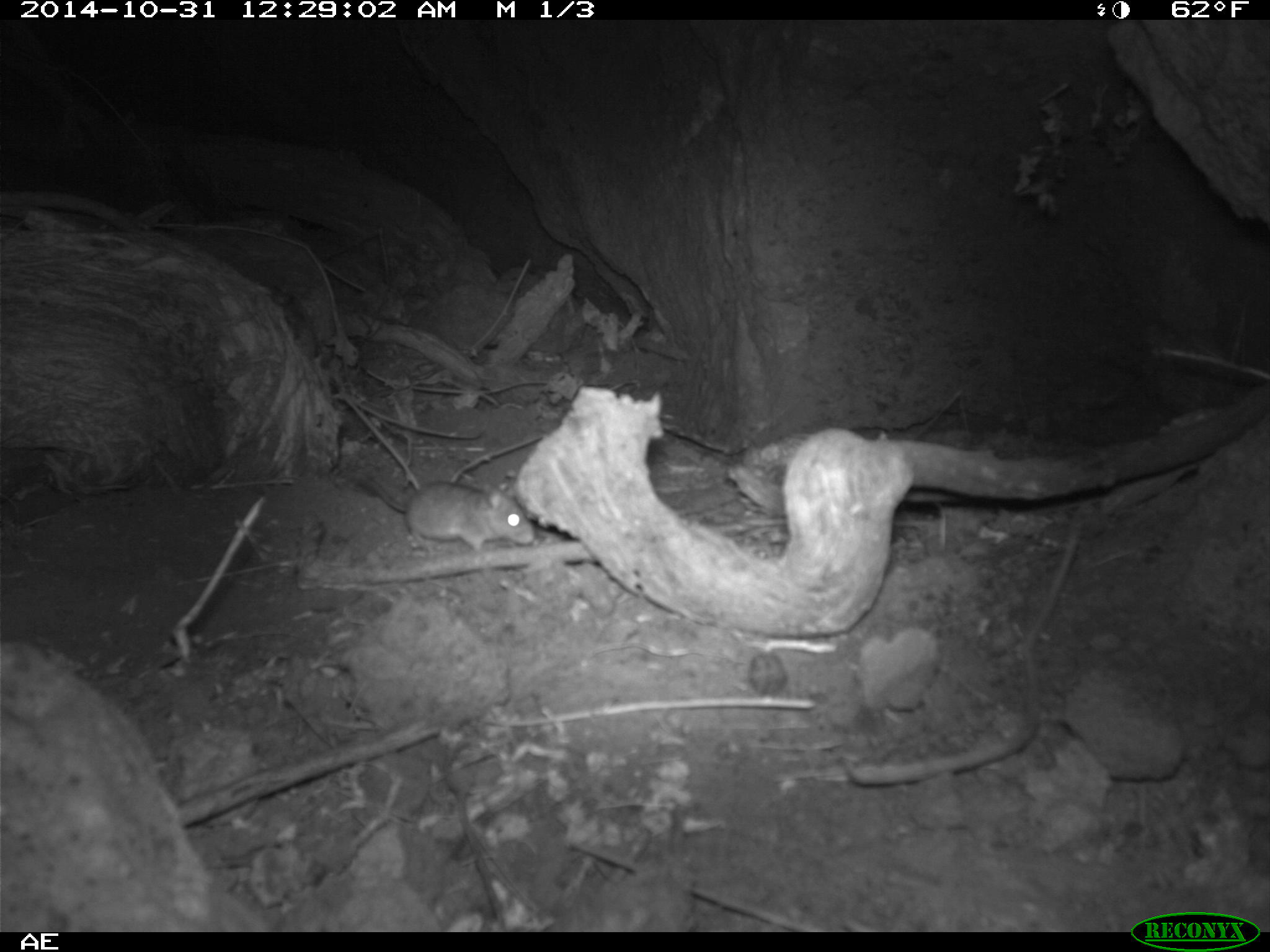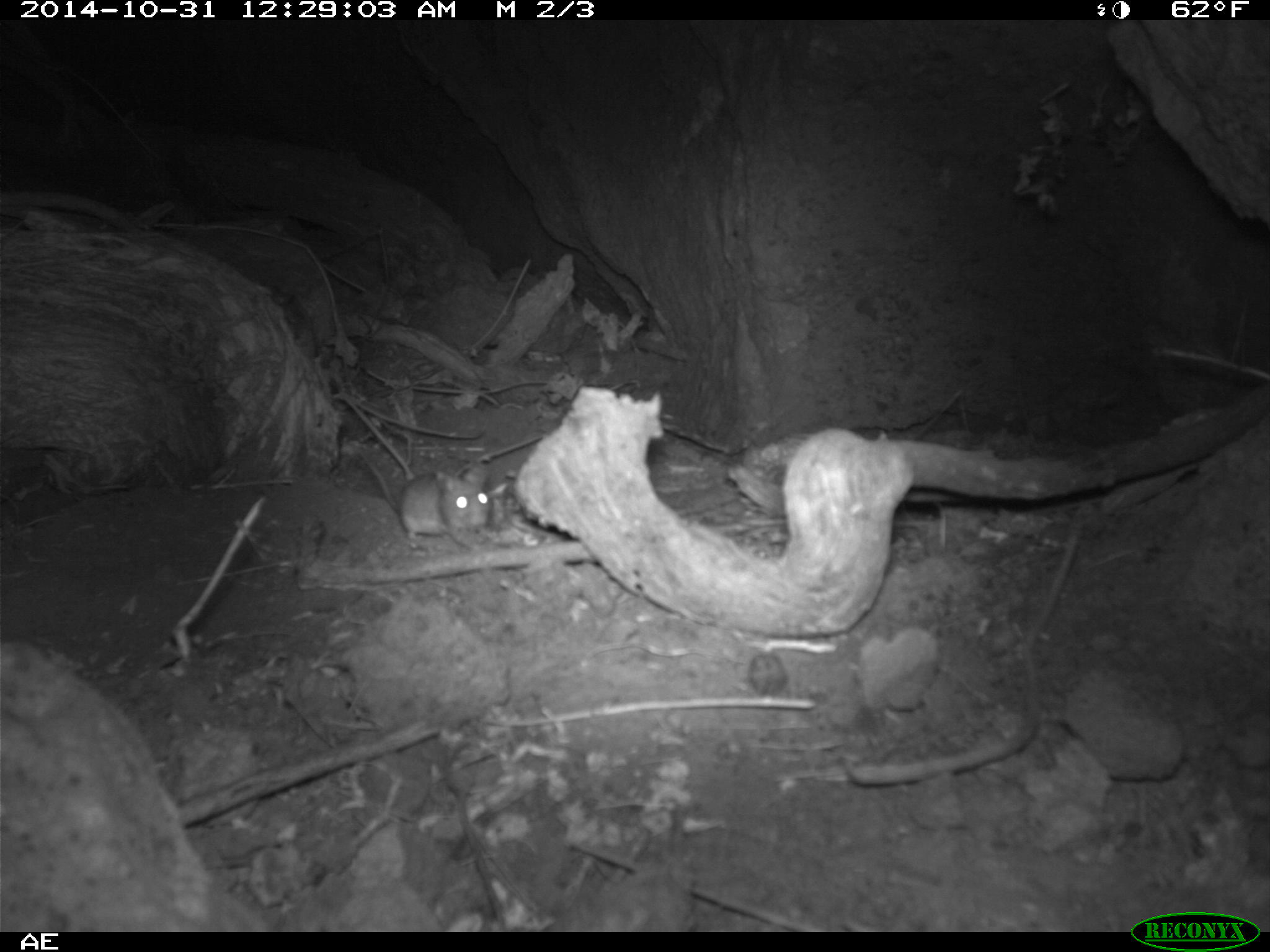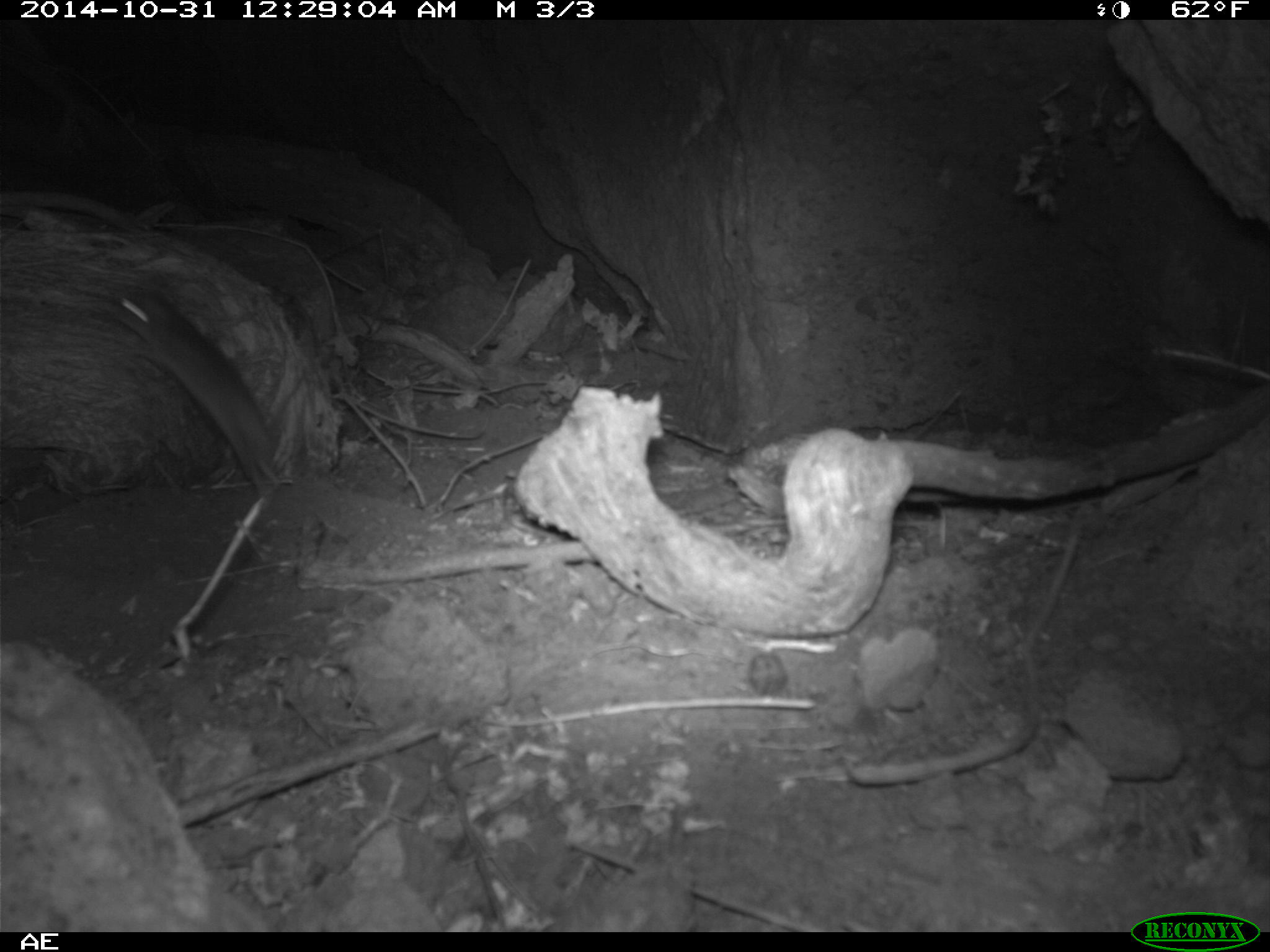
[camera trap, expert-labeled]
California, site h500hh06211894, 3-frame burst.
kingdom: Animalia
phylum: Chordata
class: Mammalia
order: Rodentia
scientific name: Rodentia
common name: rodent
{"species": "rodent (Rodentia)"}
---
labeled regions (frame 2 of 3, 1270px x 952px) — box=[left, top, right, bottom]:
rodent: box=[332, 392, 489, 547]